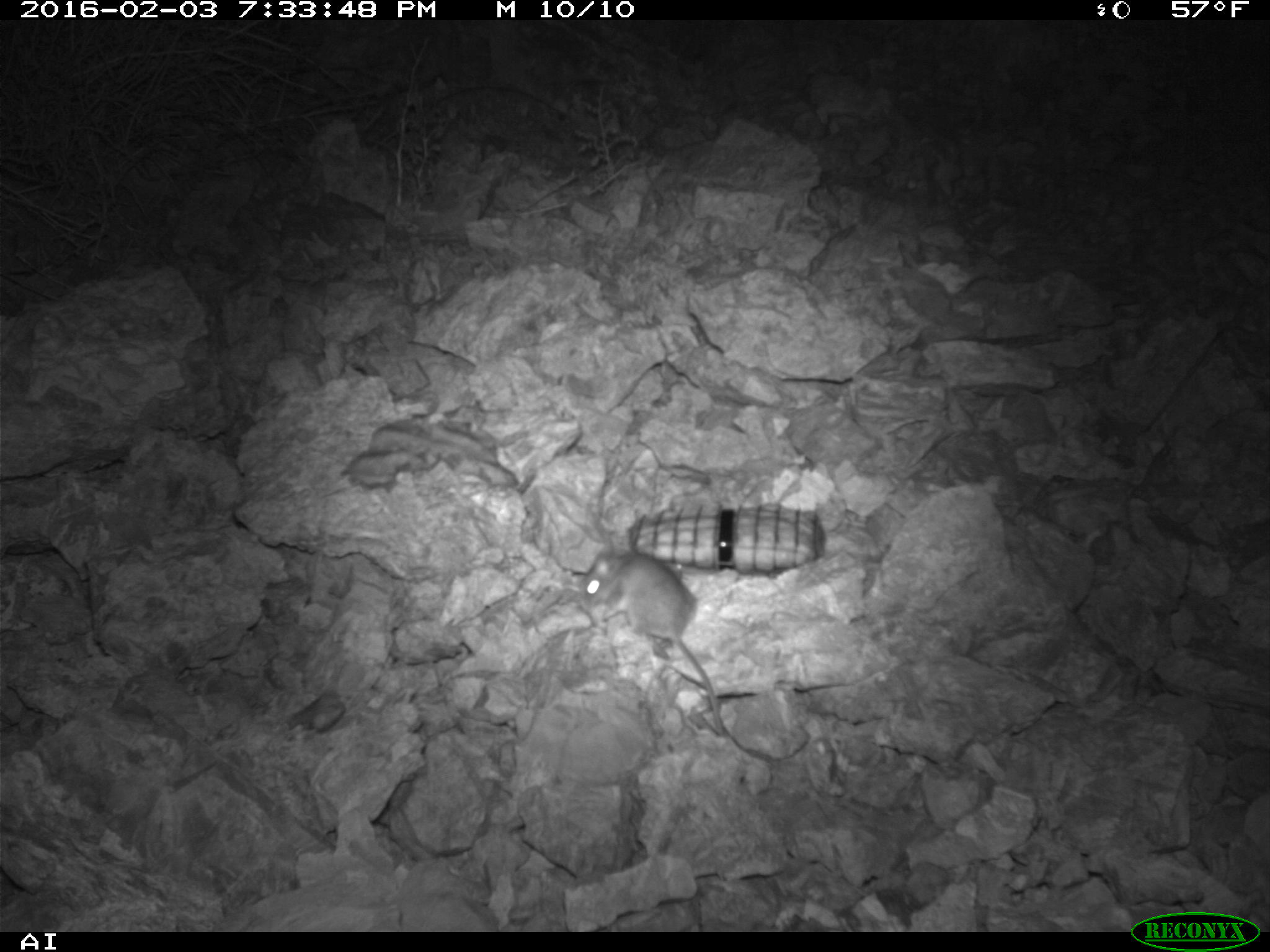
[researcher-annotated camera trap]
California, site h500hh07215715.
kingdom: Animalia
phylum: Chordata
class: Mammalia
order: Rodentia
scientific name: Rodentia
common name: rodent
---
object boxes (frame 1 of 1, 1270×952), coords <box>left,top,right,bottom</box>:
rodent: <box>579,549,722,735</box>